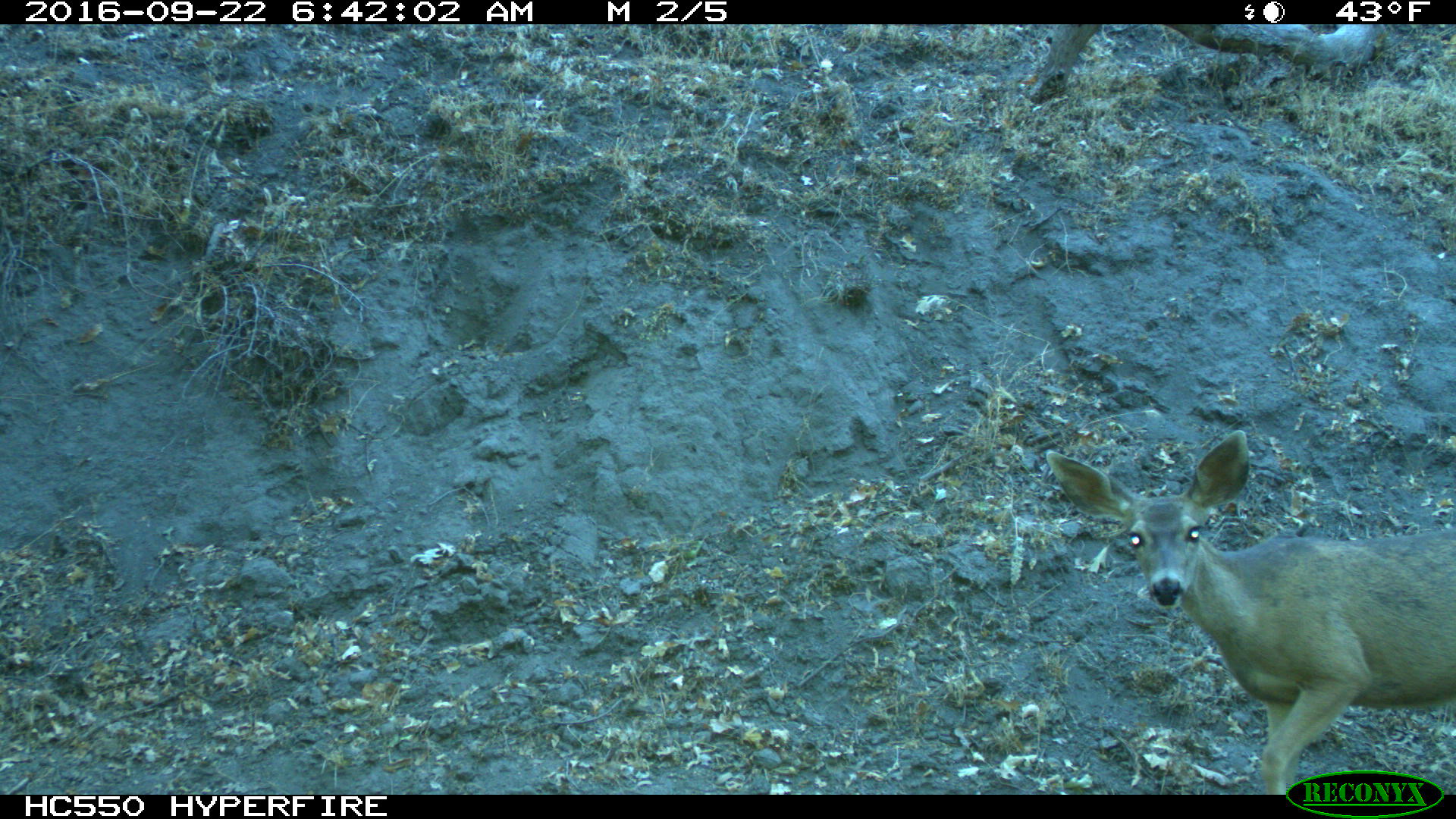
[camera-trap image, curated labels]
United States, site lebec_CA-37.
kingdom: Animalia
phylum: Chordata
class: Mammalia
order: Artiodactyla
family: Cervidae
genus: Odocoileus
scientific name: Odocoileus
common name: deer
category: unidentified deer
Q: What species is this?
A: Unidentified deer (deer) (Odocoileus).